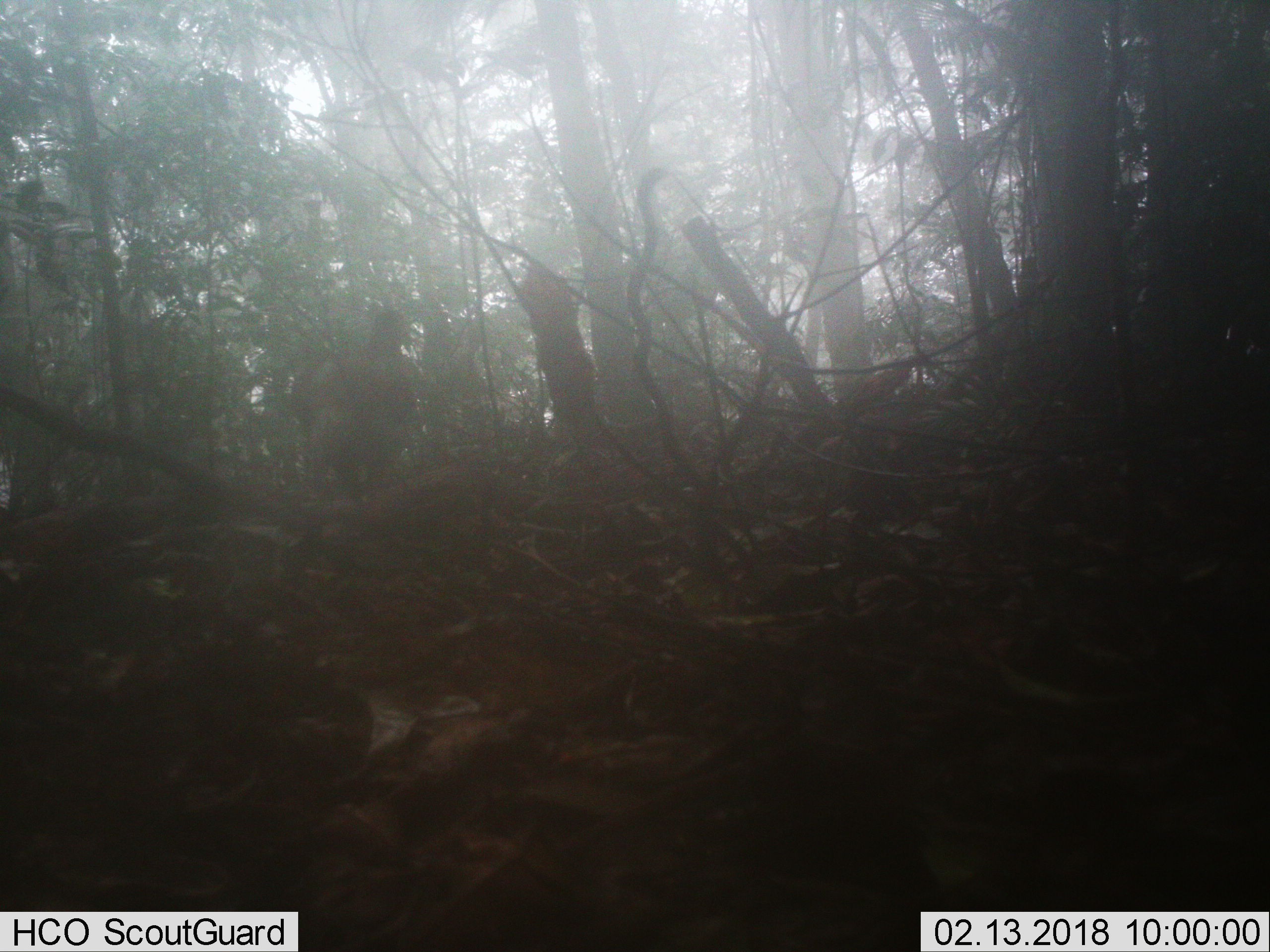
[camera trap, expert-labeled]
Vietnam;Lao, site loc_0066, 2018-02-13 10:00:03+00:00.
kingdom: Animalia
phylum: Chordata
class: Aves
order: Galliformes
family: Phasianidae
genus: Lophura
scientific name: Lophura nycthemera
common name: silver pheasant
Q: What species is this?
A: Silver pheasant (Lophura nycthemera).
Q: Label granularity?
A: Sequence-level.